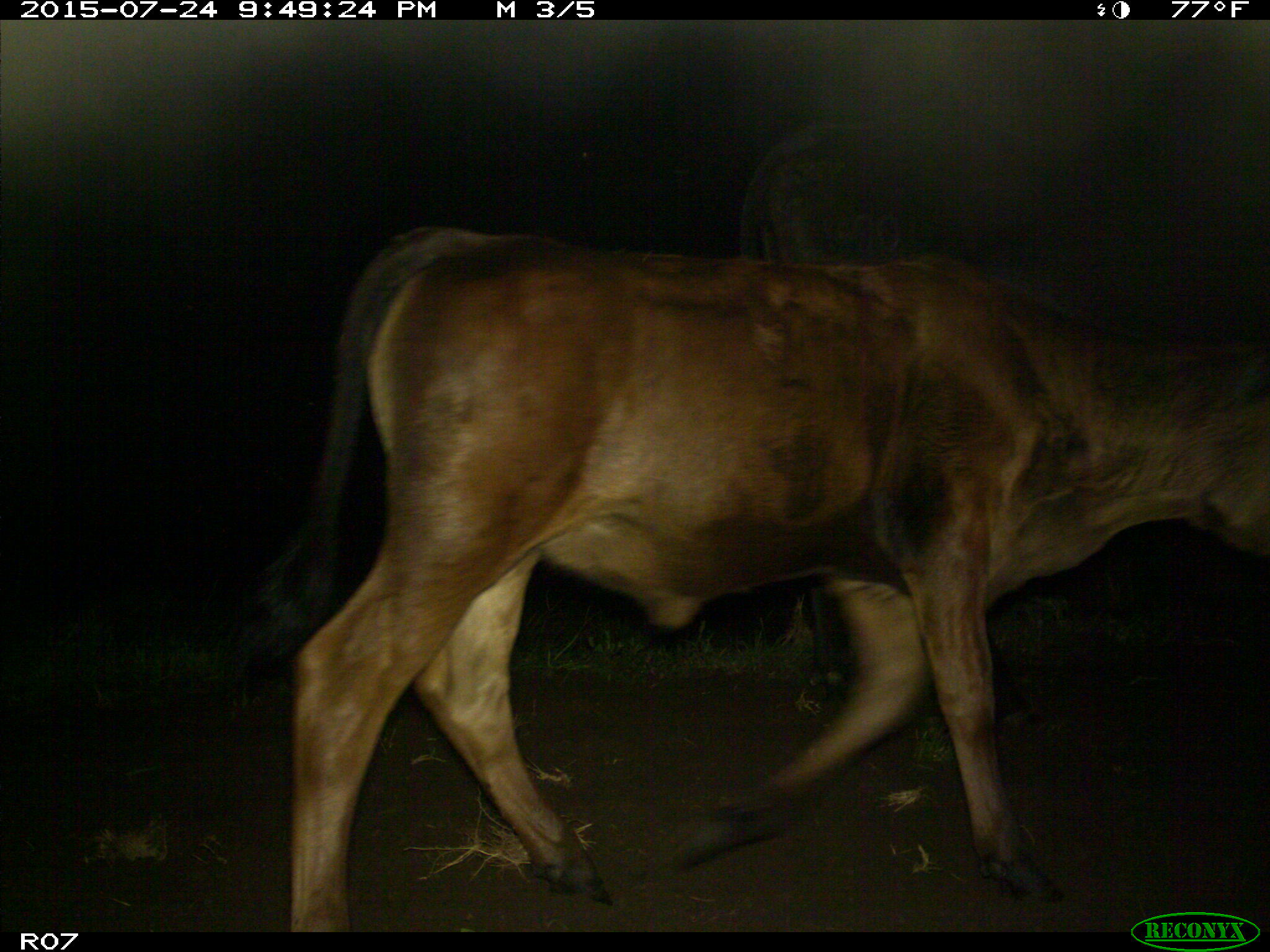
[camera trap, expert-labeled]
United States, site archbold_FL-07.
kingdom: Animalia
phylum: Chordata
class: Mammalia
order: Artiodactyla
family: Bovidae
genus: Bos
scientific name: Bos taurus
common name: domestic cow